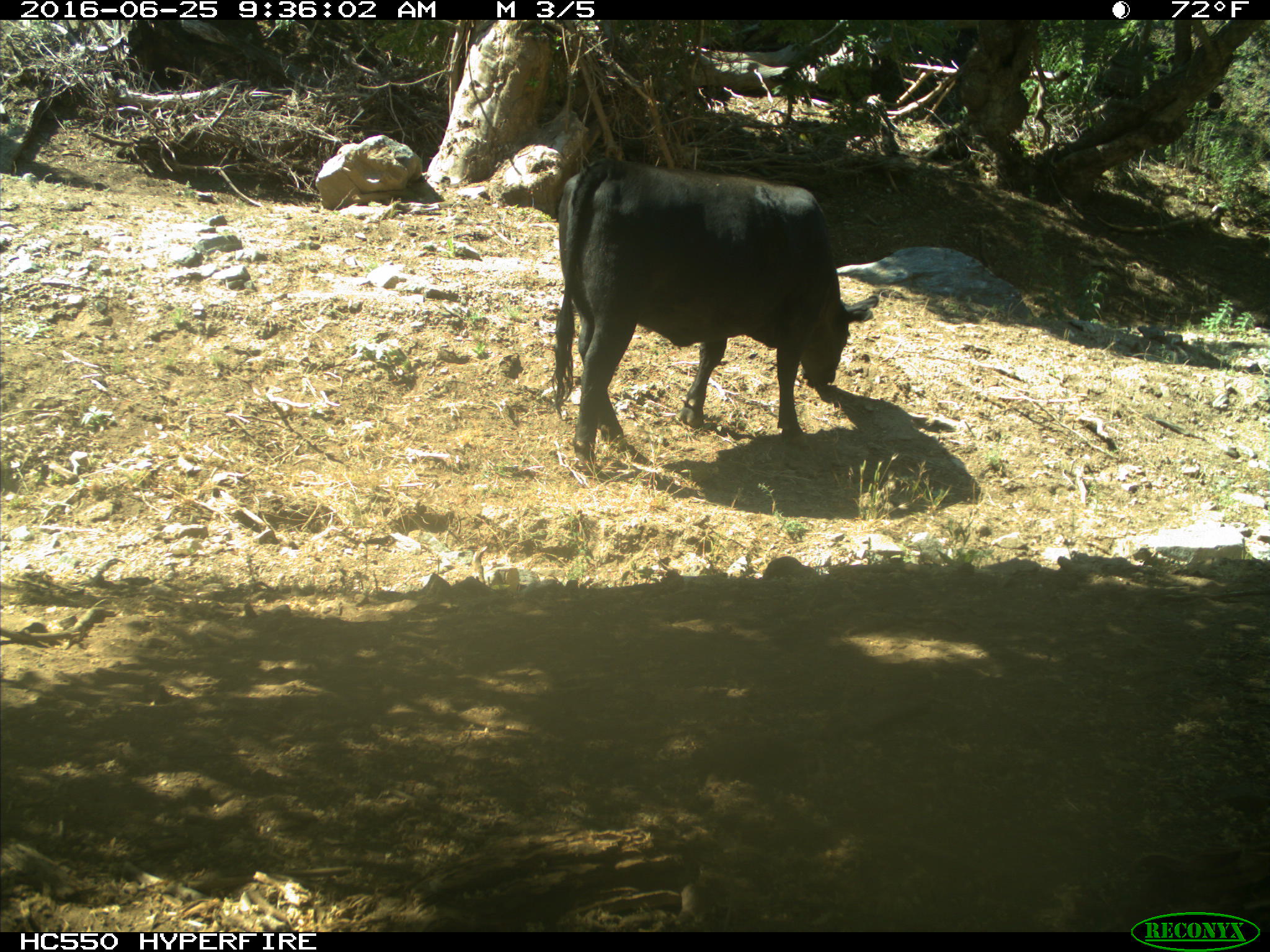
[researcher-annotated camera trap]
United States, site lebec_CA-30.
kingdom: Animalia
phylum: Chordata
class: Mammalia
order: Artiodactyla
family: Bovidae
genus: Bos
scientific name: Bos taurus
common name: domestic cow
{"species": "Bos taurus (domestic cow)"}